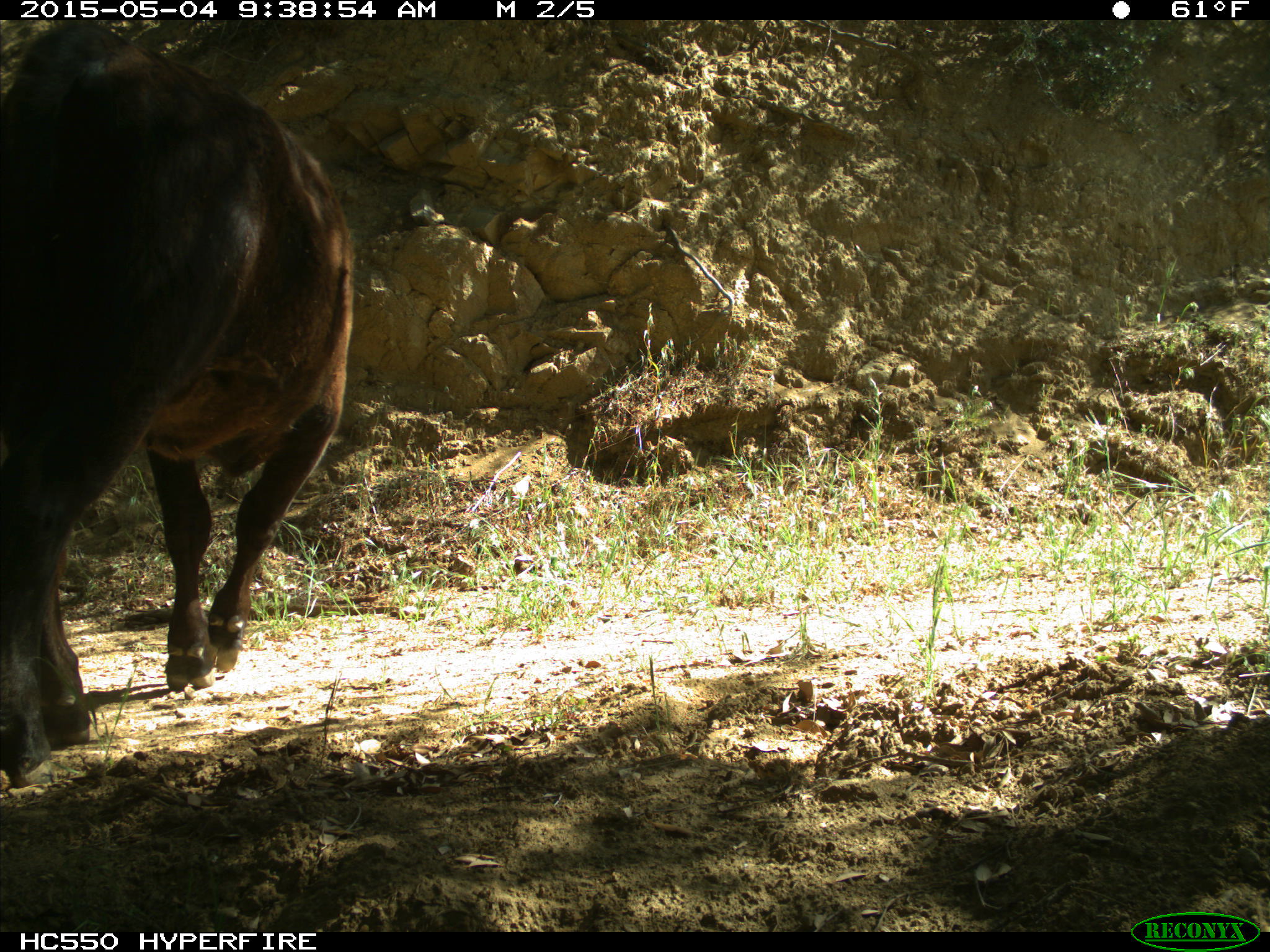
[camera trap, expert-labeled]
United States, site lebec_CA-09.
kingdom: Animalia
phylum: Chordata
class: Mammalia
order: Artiodactyla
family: Bovidae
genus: Bos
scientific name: Bos taurus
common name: domestic cow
Bos taurus (domestic cow).